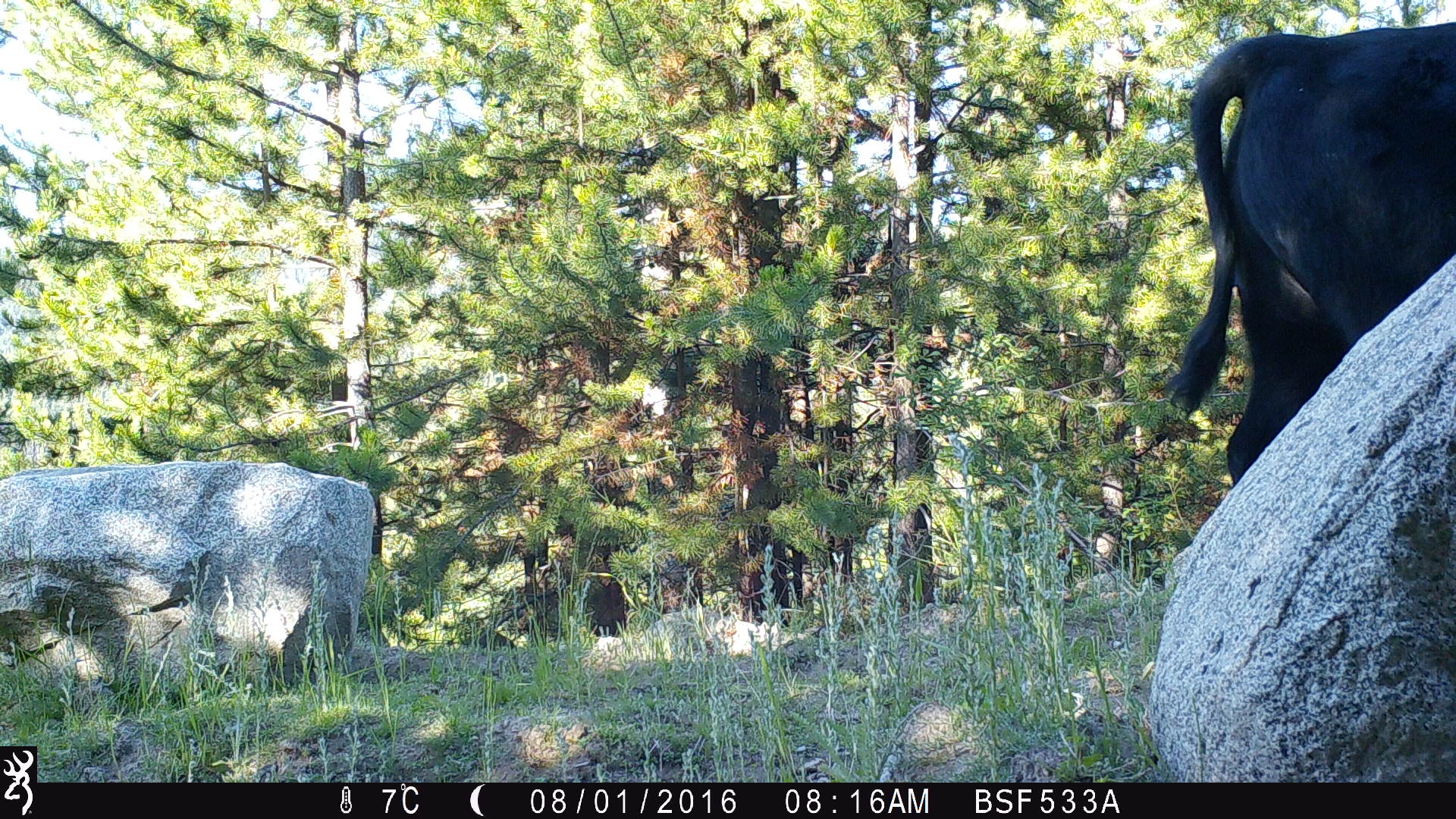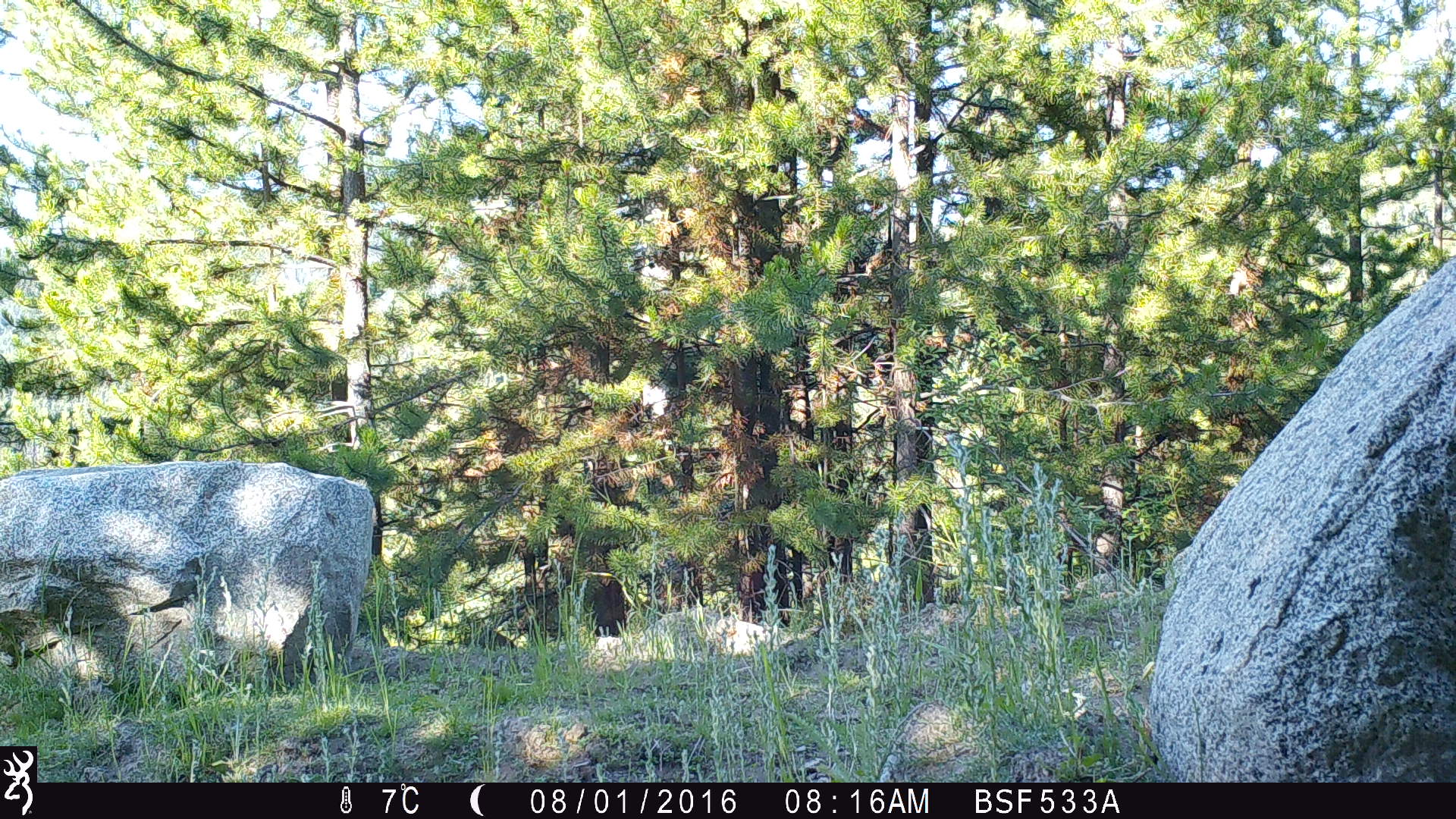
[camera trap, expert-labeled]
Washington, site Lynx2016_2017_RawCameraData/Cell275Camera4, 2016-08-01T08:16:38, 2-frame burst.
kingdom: Animalia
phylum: Chordata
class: Mammalia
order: Artiodactyla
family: Bovidae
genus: Bos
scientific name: Bos taurus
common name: domestic cattle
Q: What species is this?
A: Domestic cattle (Bos taurus).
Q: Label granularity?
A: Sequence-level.